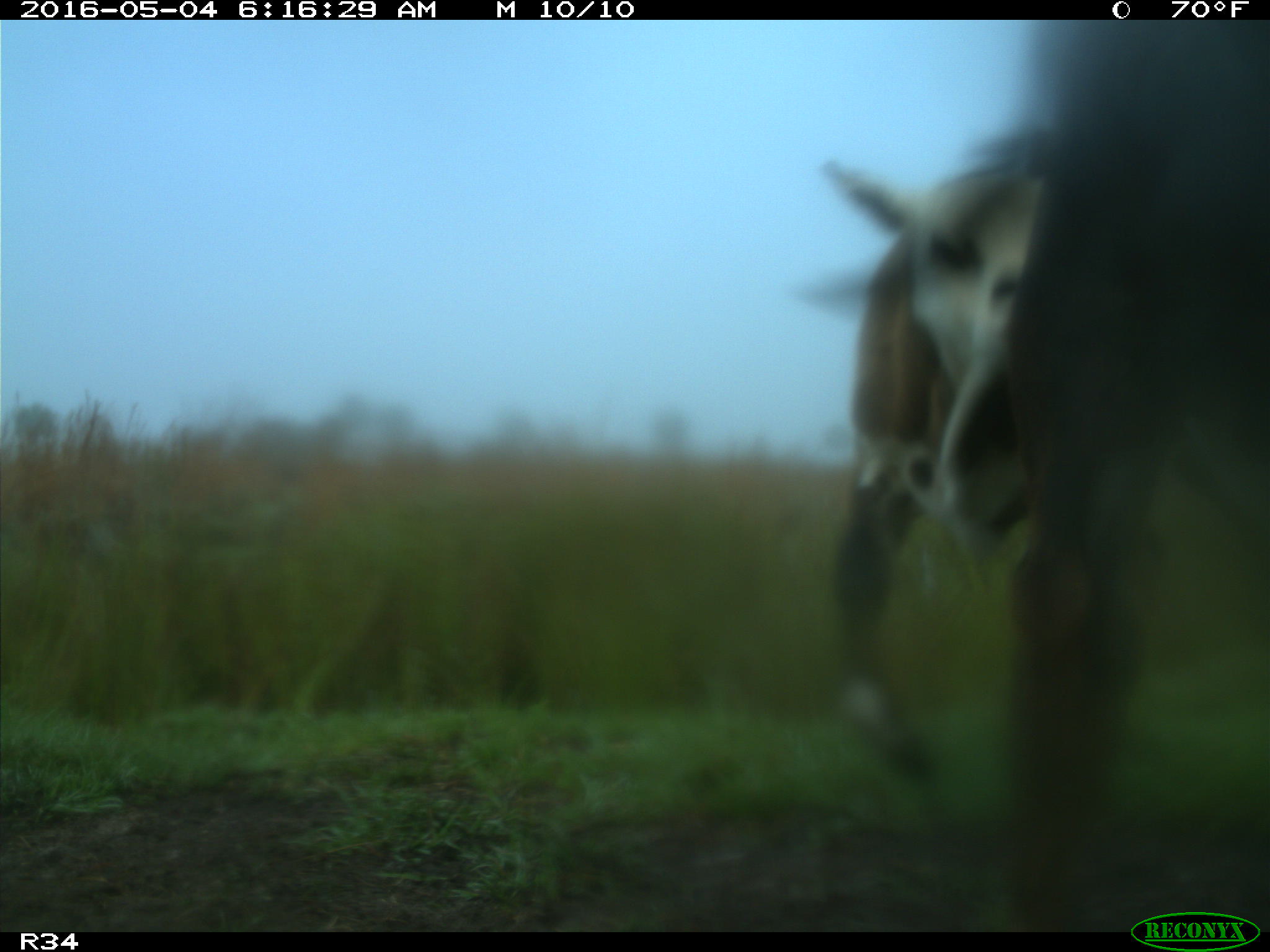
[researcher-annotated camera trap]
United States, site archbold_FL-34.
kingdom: Animalia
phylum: Chordata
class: Mammalia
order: Artiodactyla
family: Bovidae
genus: Bos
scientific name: Bos taurus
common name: domestic cow